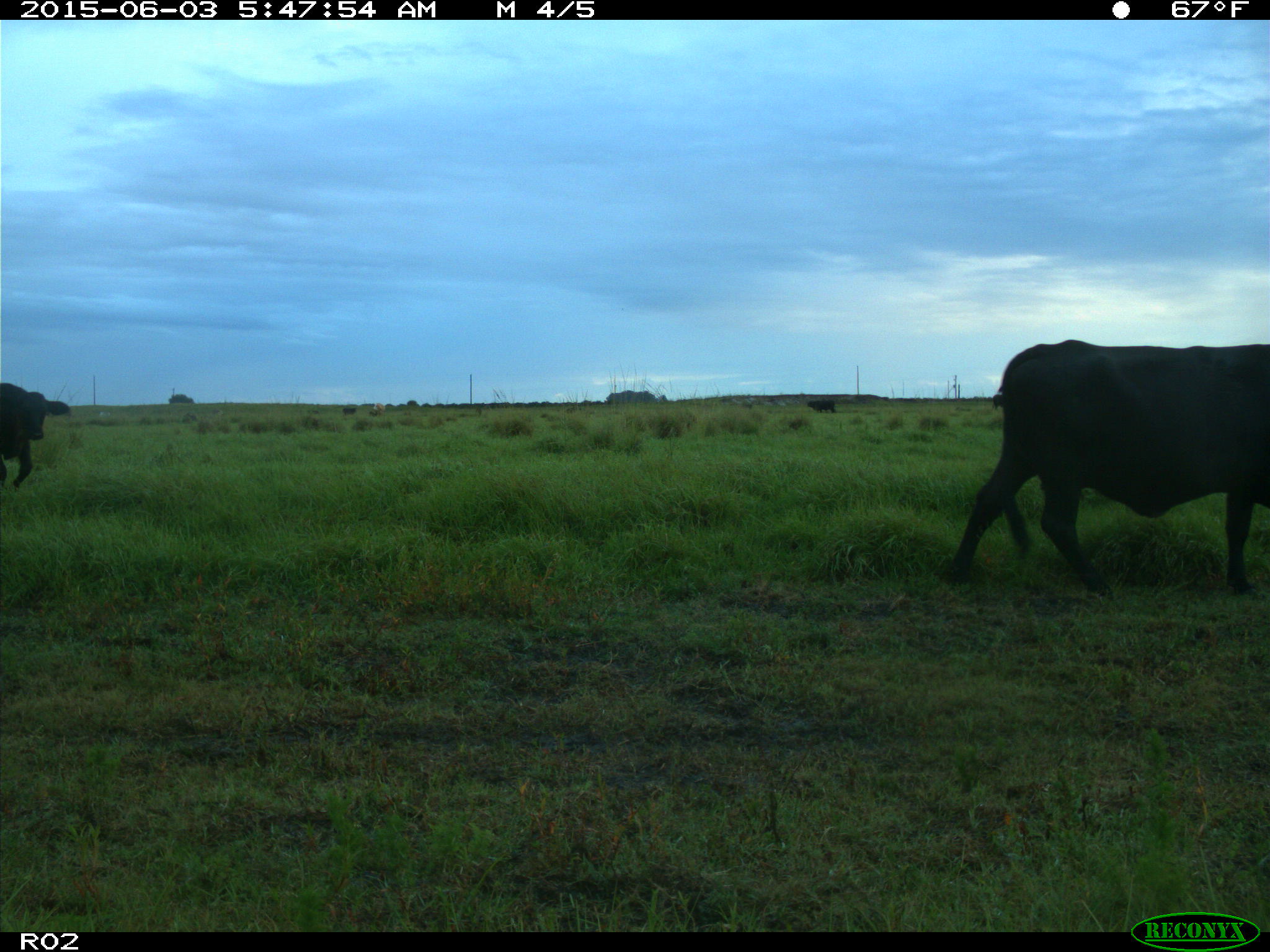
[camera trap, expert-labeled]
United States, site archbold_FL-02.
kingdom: Animalia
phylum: Chordata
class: Mammalia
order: Artiodactyla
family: Bovidae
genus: Bos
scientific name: Bos taurus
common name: domestic cow